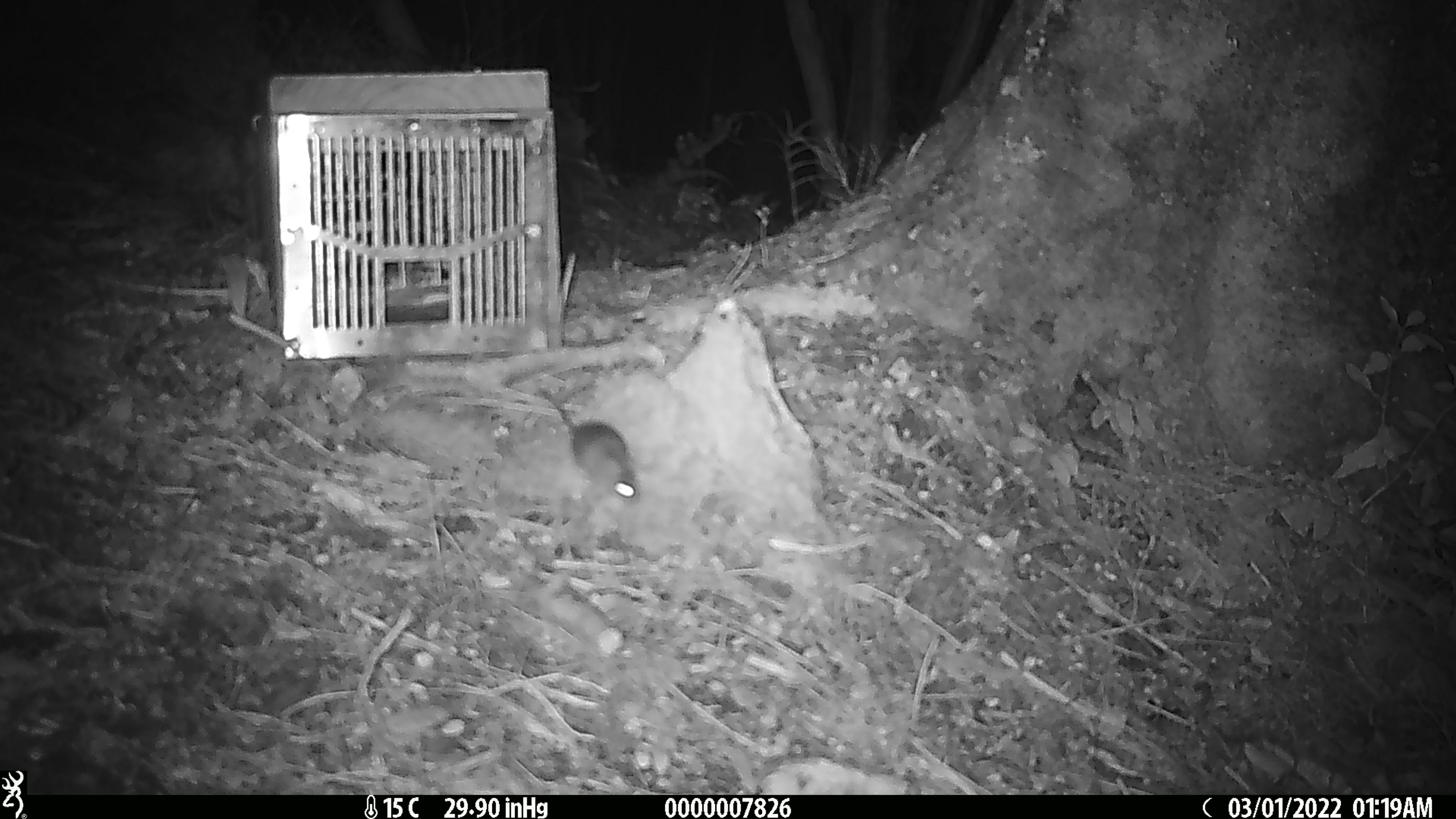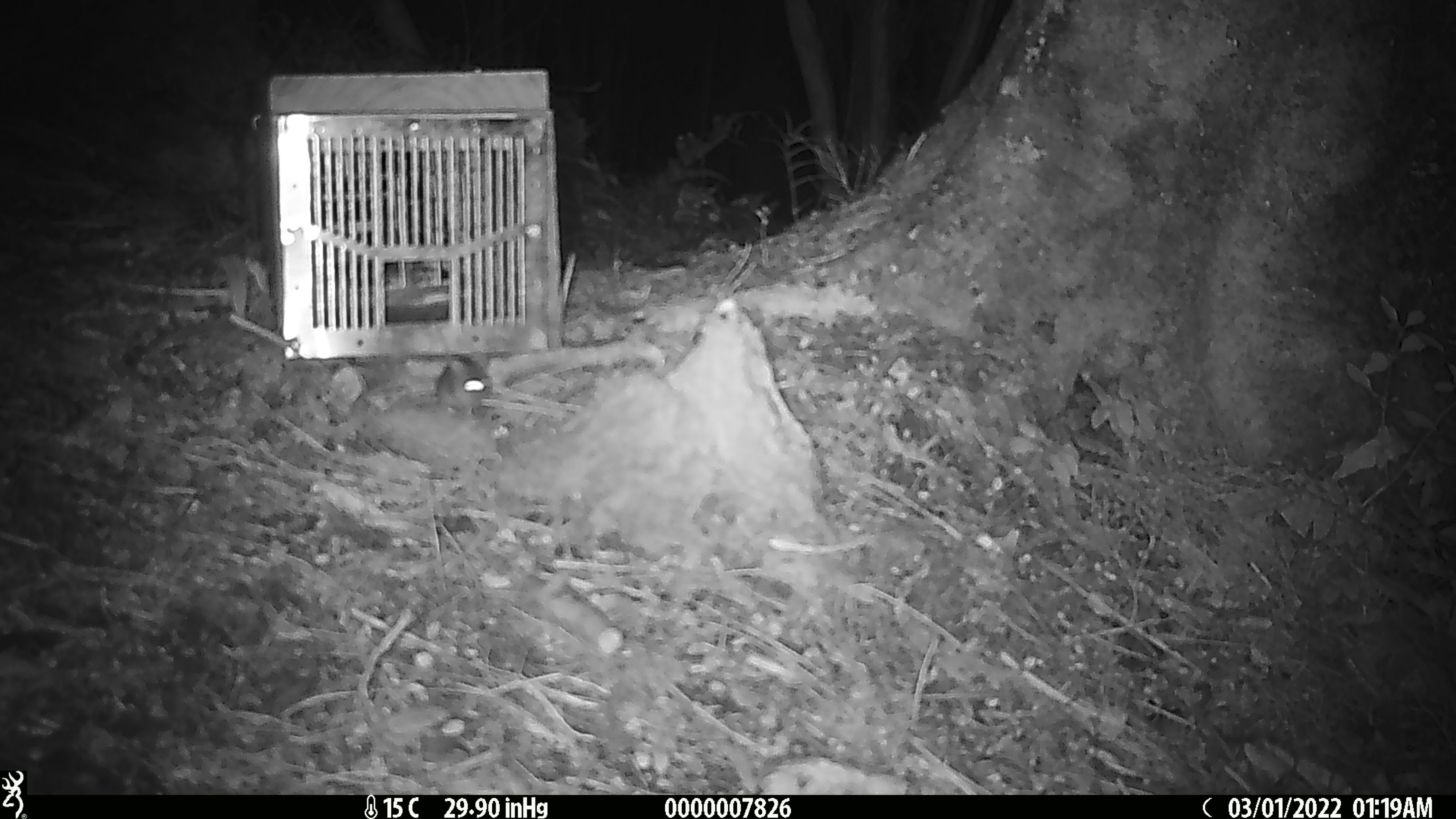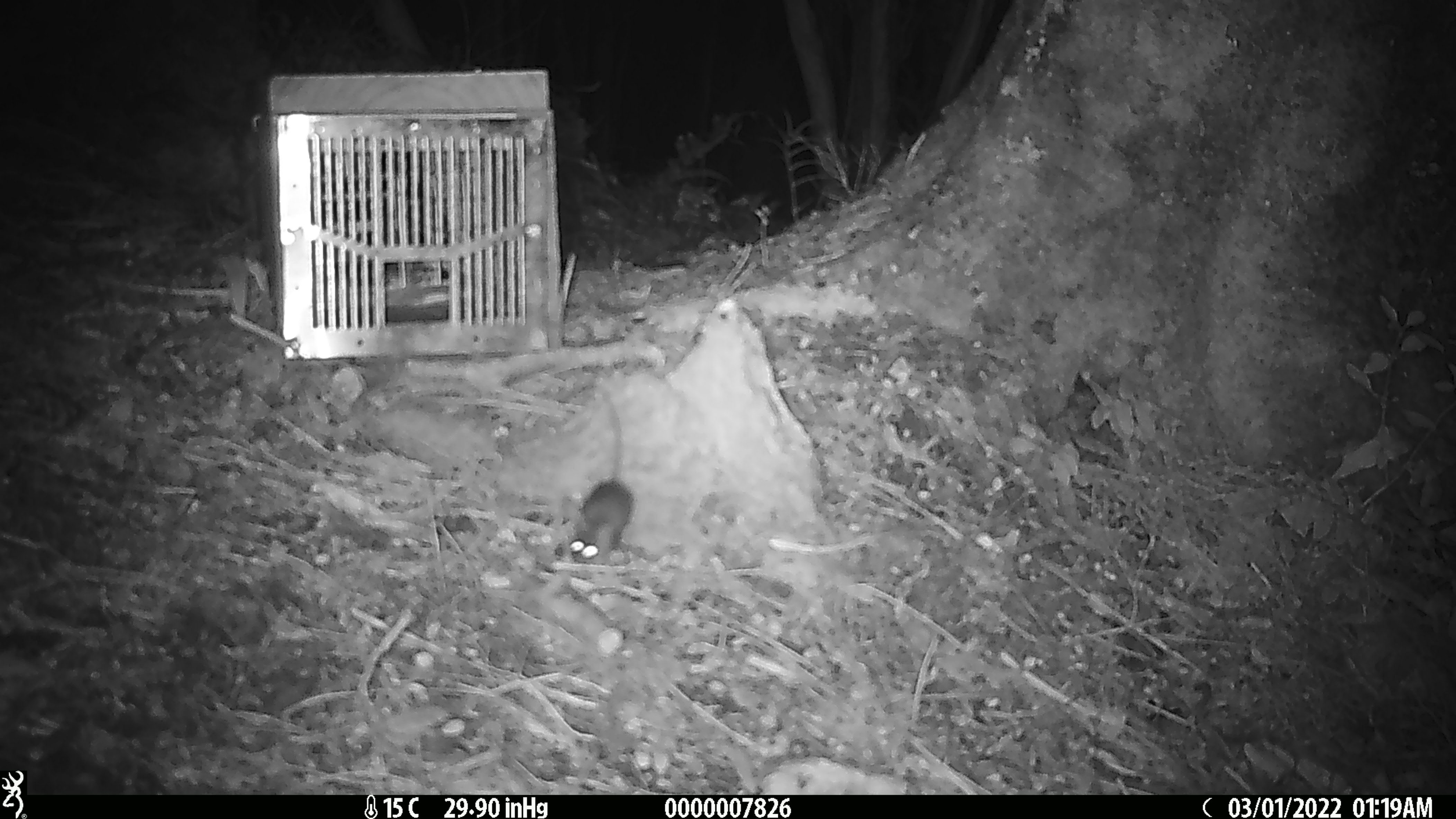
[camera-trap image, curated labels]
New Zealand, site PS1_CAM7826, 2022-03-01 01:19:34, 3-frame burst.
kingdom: Animalia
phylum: Chordata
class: Mammalia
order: Rodentia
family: Muridae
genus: Mus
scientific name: Mus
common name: mouse